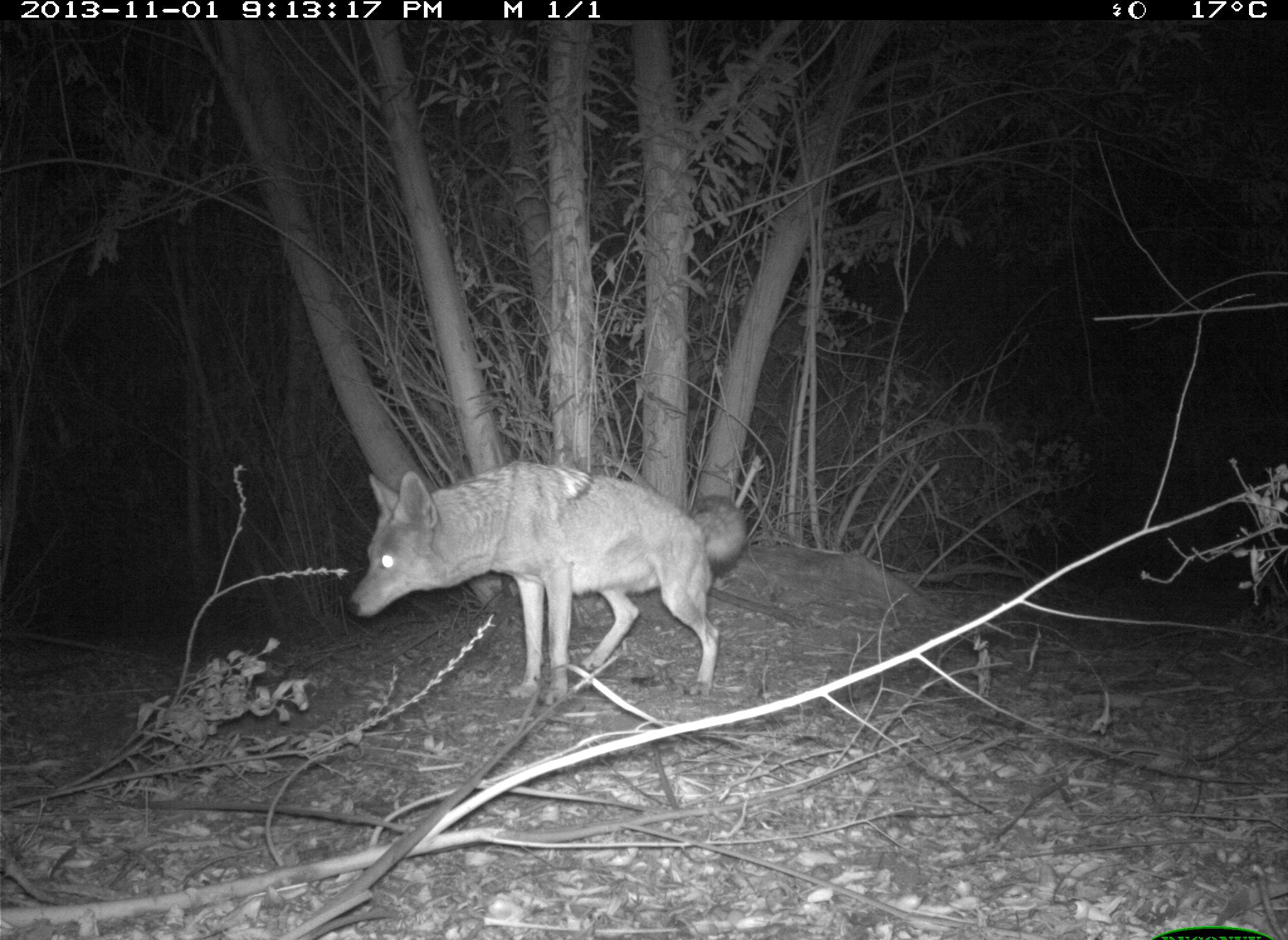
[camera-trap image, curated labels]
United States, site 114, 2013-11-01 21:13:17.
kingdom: Animalia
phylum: Chordata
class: Mammalia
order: Carnivora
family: Canidae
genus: Canis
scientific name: Canis latrans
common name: coyote